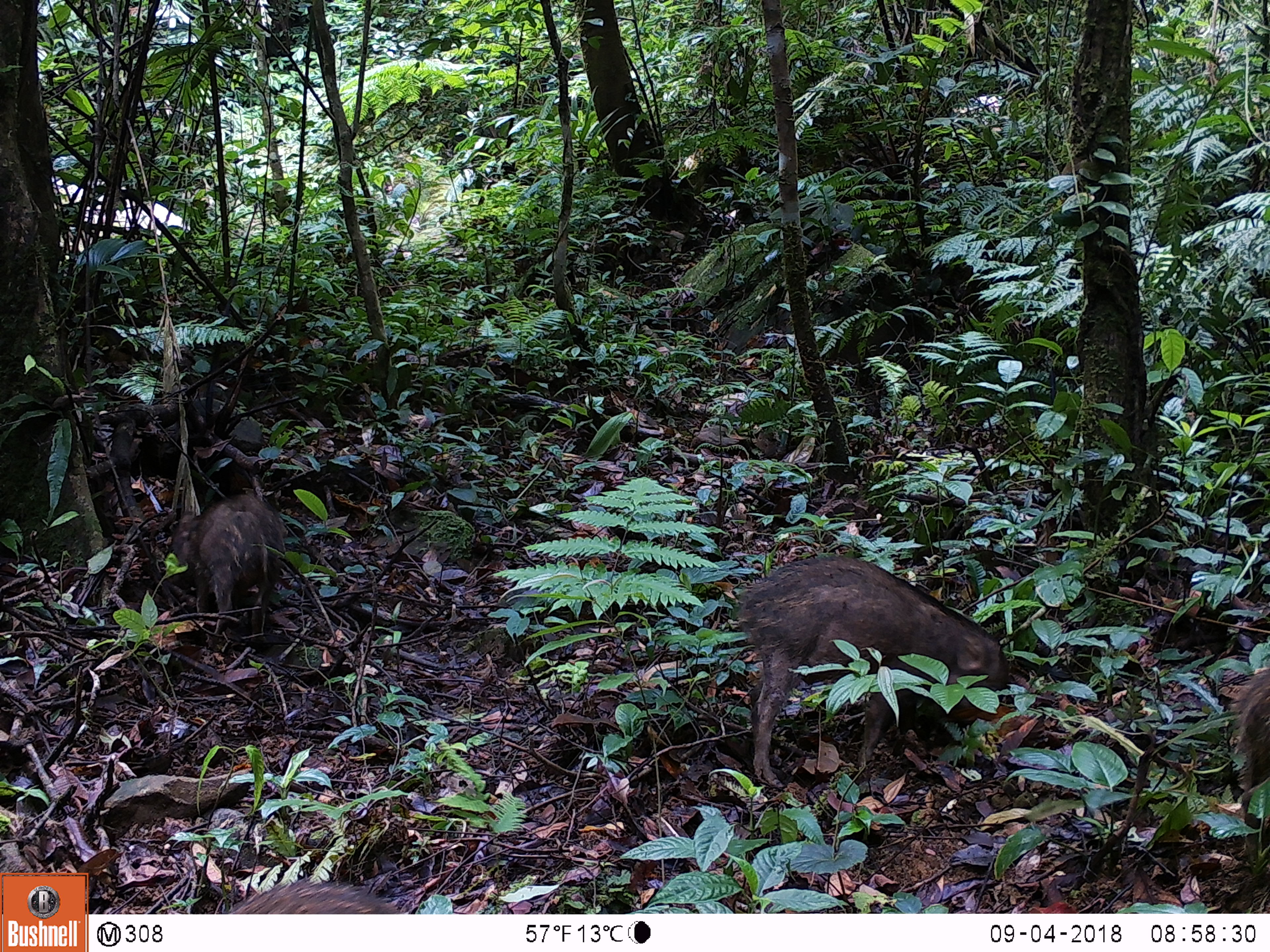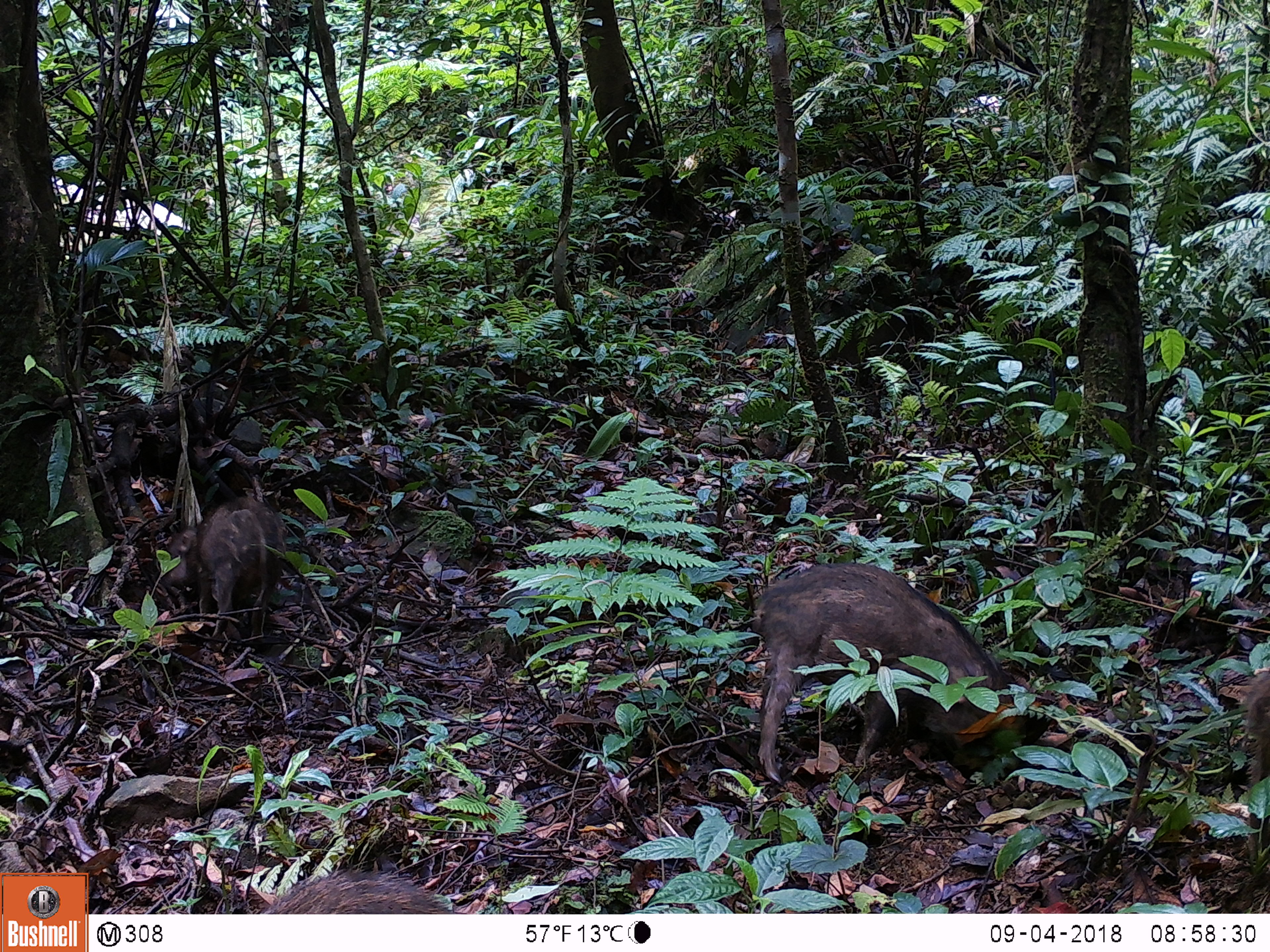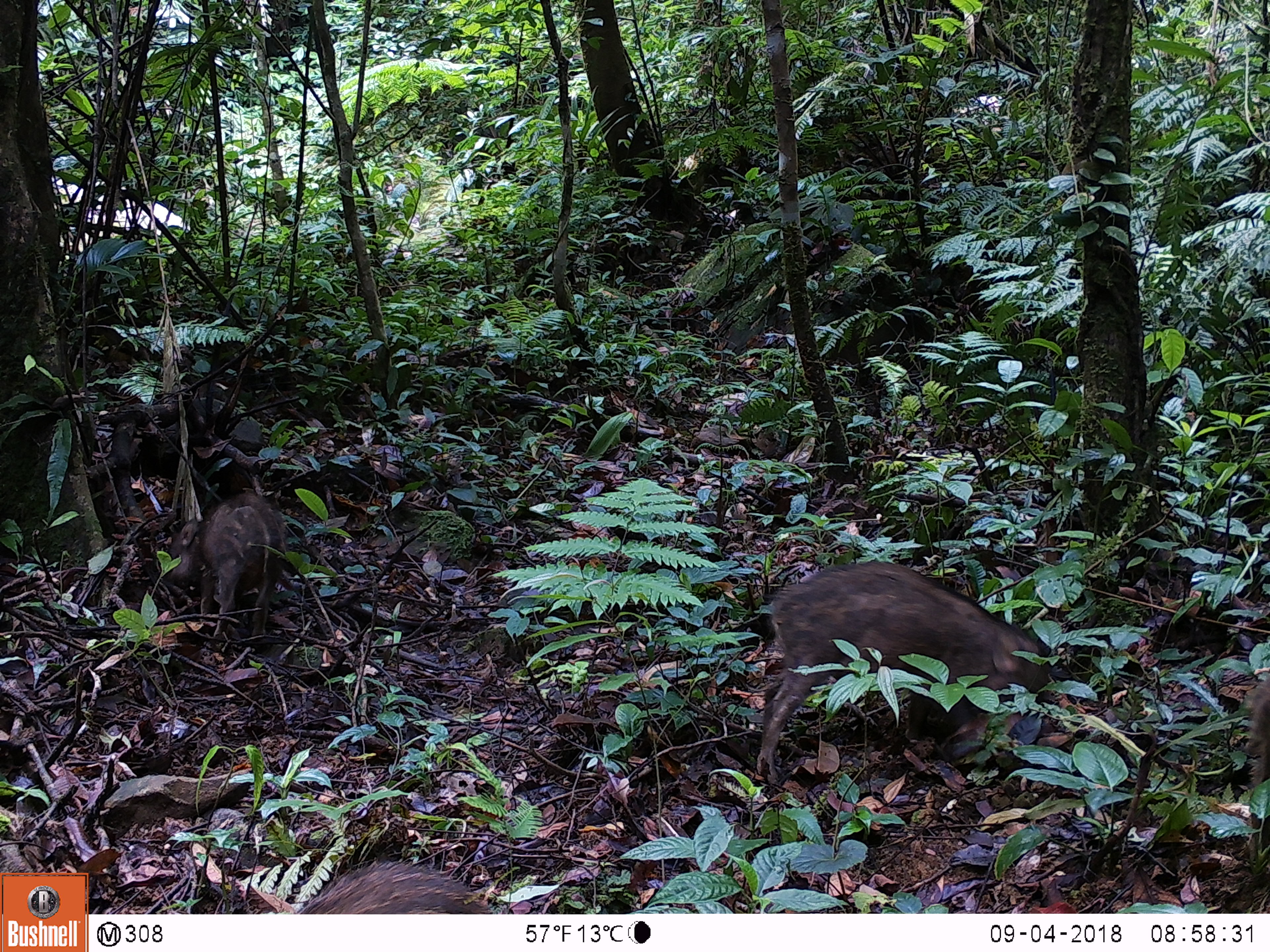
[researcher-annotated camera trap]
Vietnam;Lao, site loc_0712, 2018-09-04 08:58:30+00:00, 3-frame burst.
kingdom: Animalia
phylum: Chordata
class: Mammalia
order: Artiodactyla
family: Suidae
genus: Sus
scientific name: Sus scrofa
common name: eurasian wild pig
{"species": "eurasian wild pig (Sus scrofa)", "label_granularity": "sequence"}